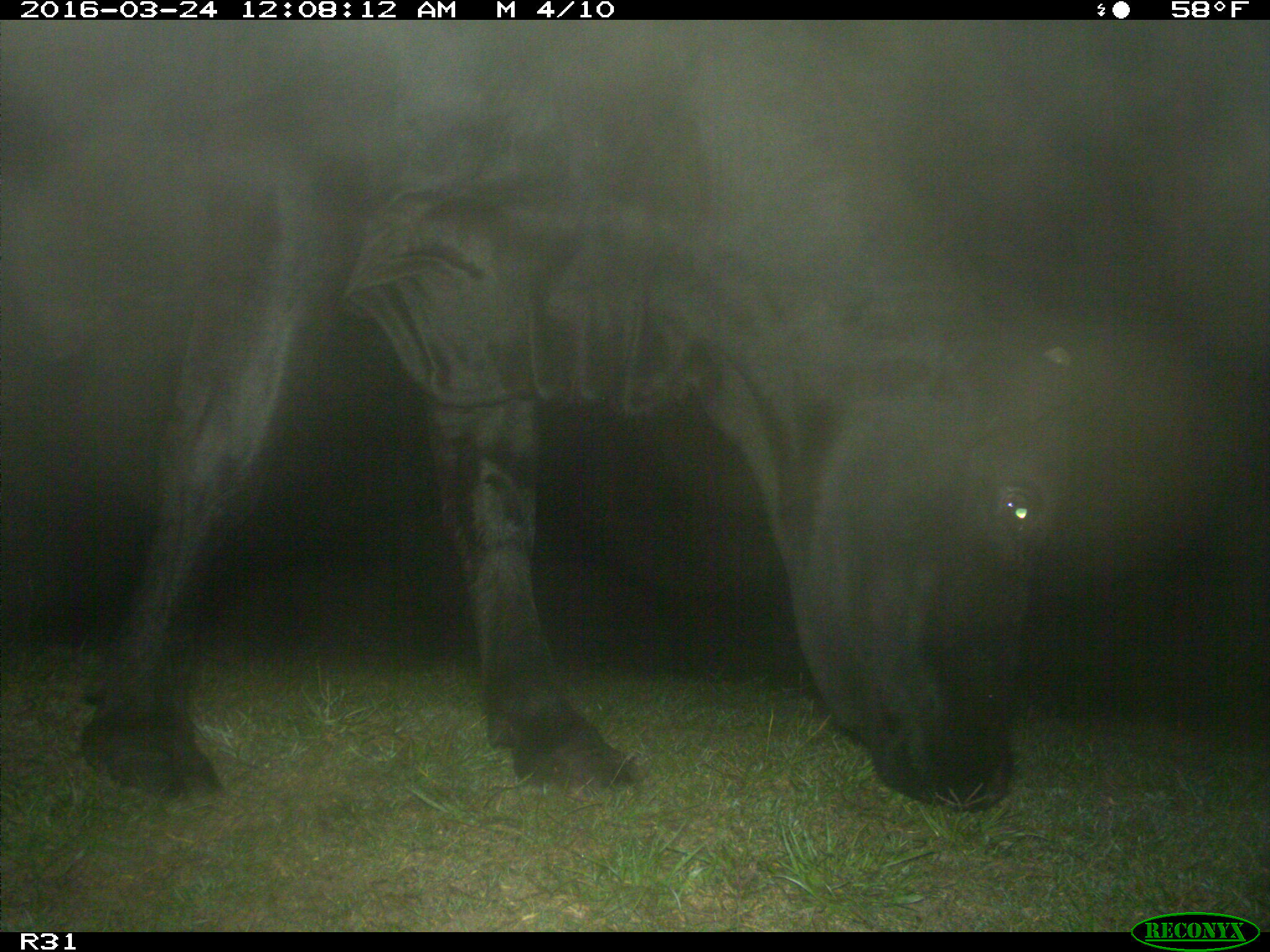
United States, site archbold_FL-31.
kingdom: Animalia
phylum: Chordata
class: Mammalia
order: Artiodactyla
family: Bovidae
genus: Bos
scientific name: Bos taurus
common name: domestic cow